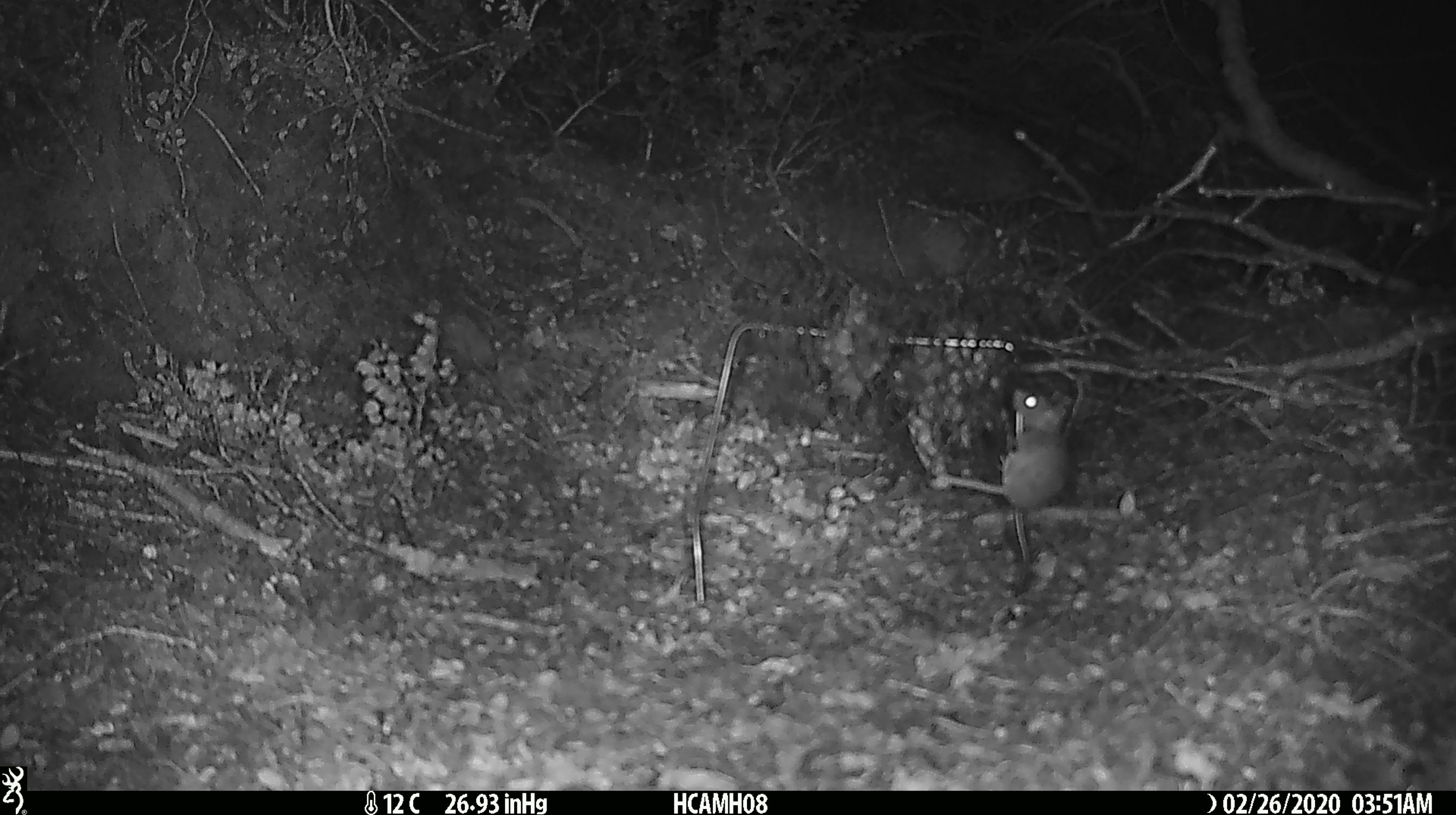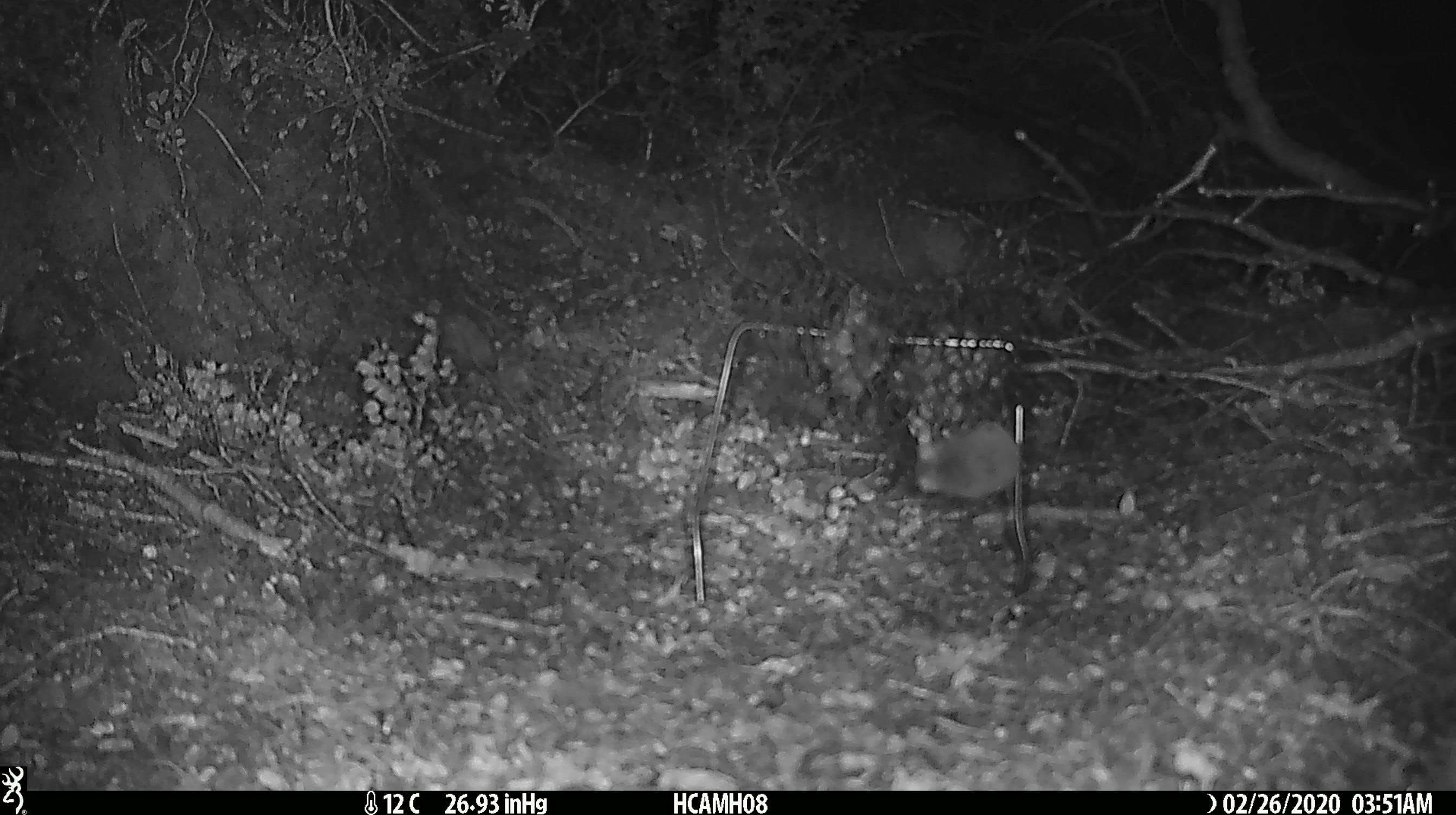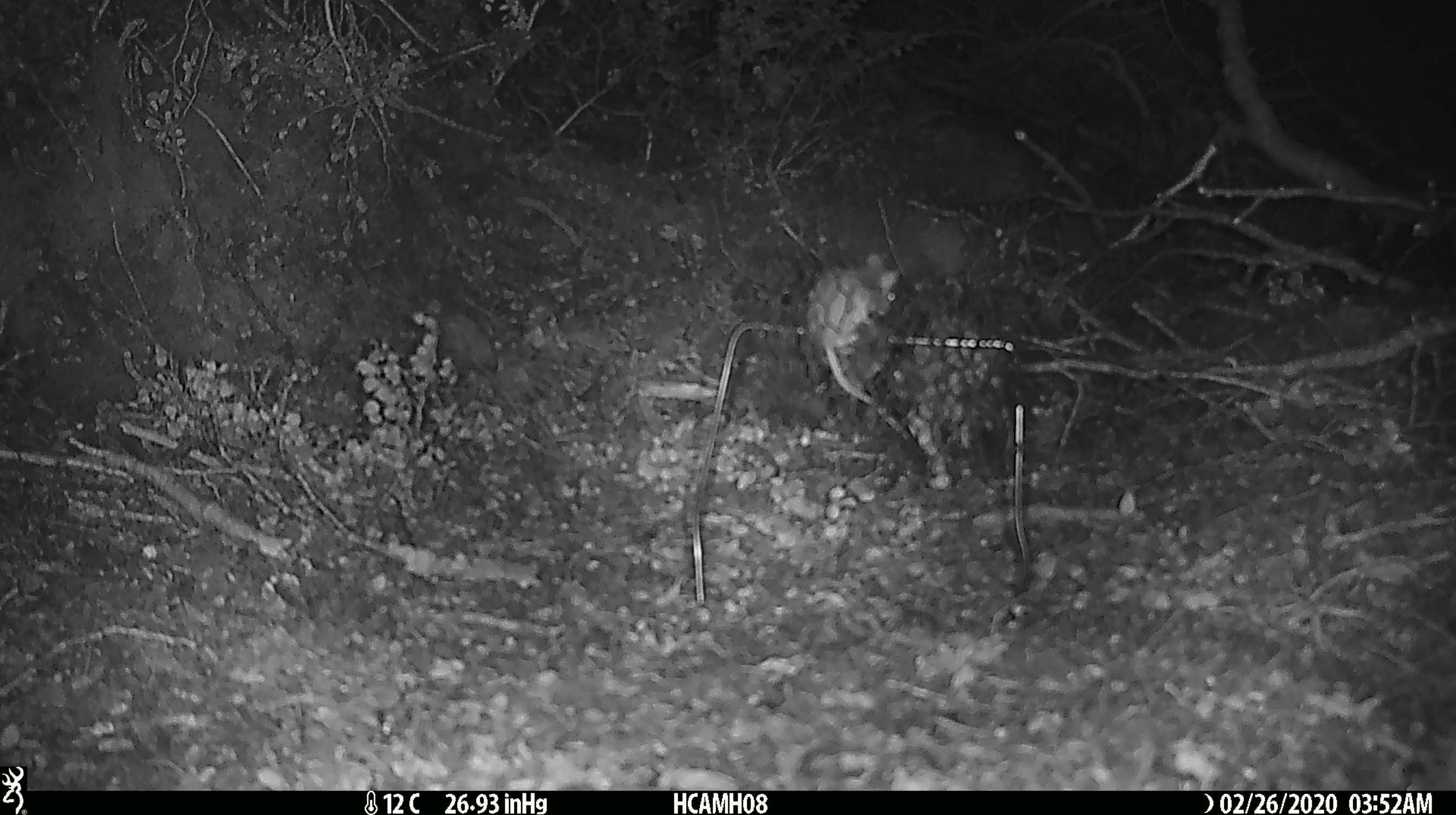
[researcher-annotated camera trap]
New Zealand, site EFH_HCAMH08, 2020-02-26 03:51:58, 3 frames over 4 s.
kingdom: Animalia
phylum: Chordata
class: Mammalia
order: Rodentia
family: Muridae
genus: Mus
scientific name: Mus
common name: mouse